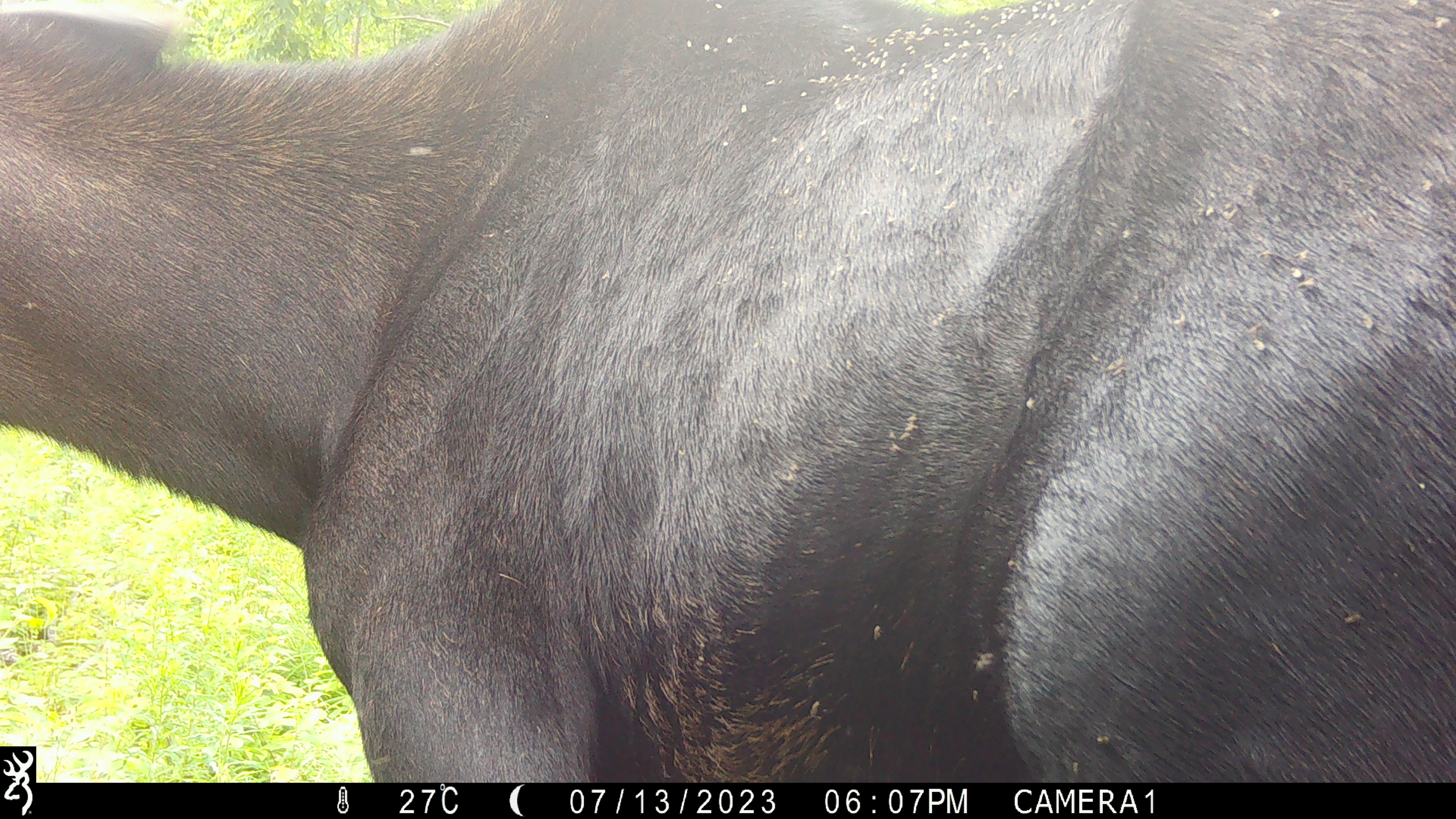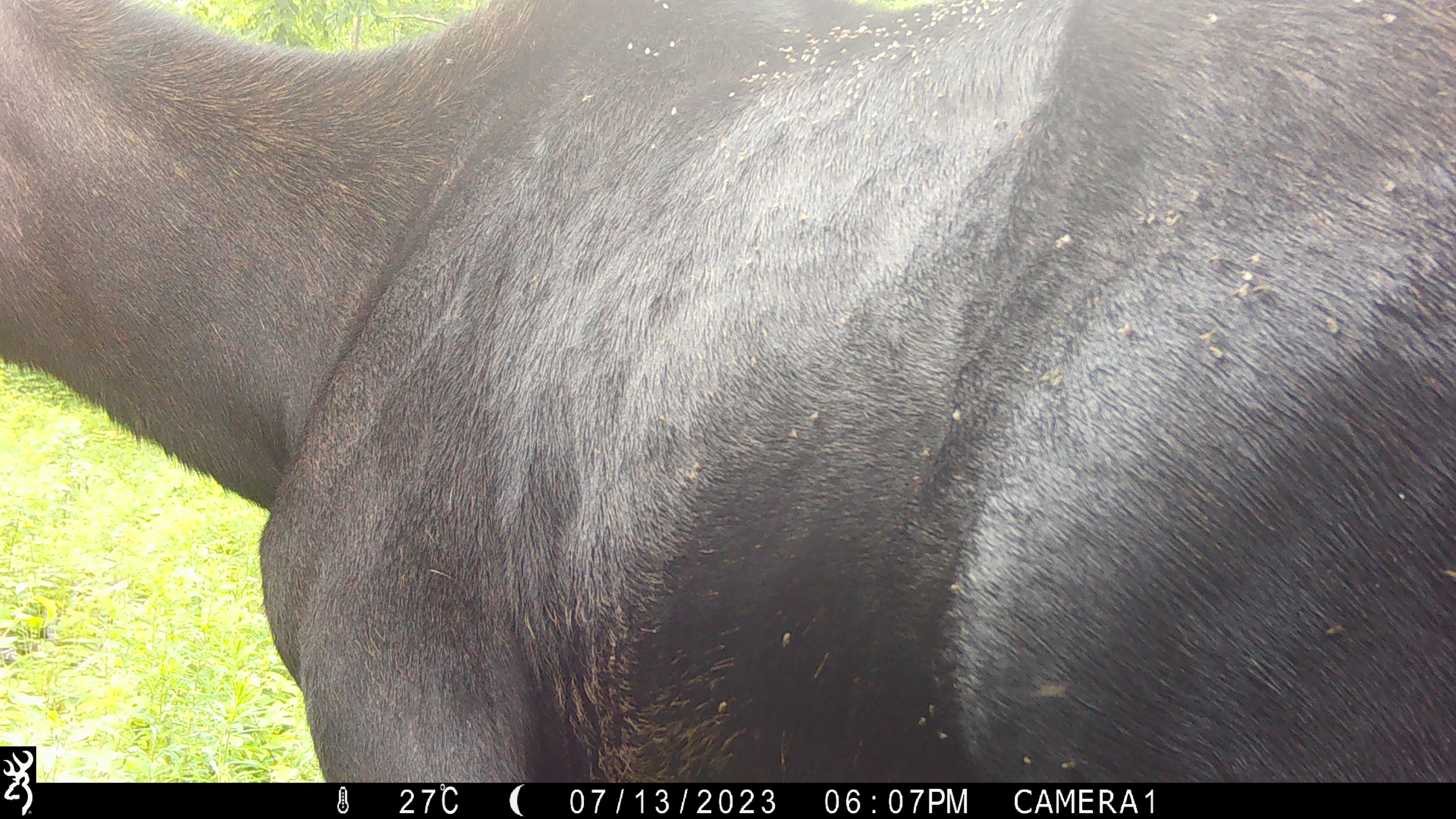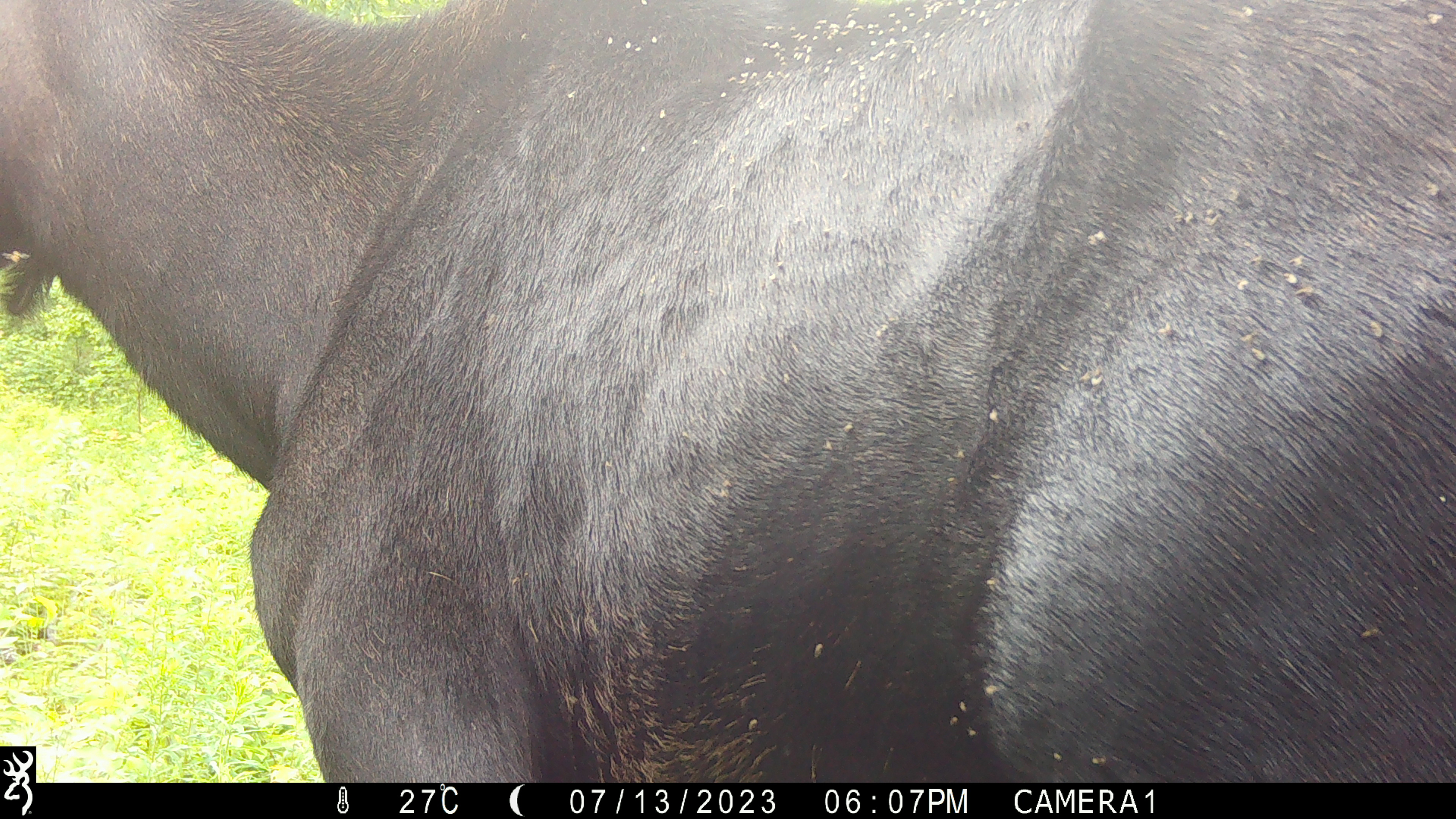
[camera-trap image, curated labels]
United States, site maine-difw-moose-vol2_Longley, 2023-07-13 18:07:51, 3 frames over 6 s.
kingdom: Animalia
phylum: Chordata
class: Mammalia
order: Artiodactyla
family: Cervidae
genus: Alces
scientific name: Alces alces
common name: moose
Moose (Alces alces).